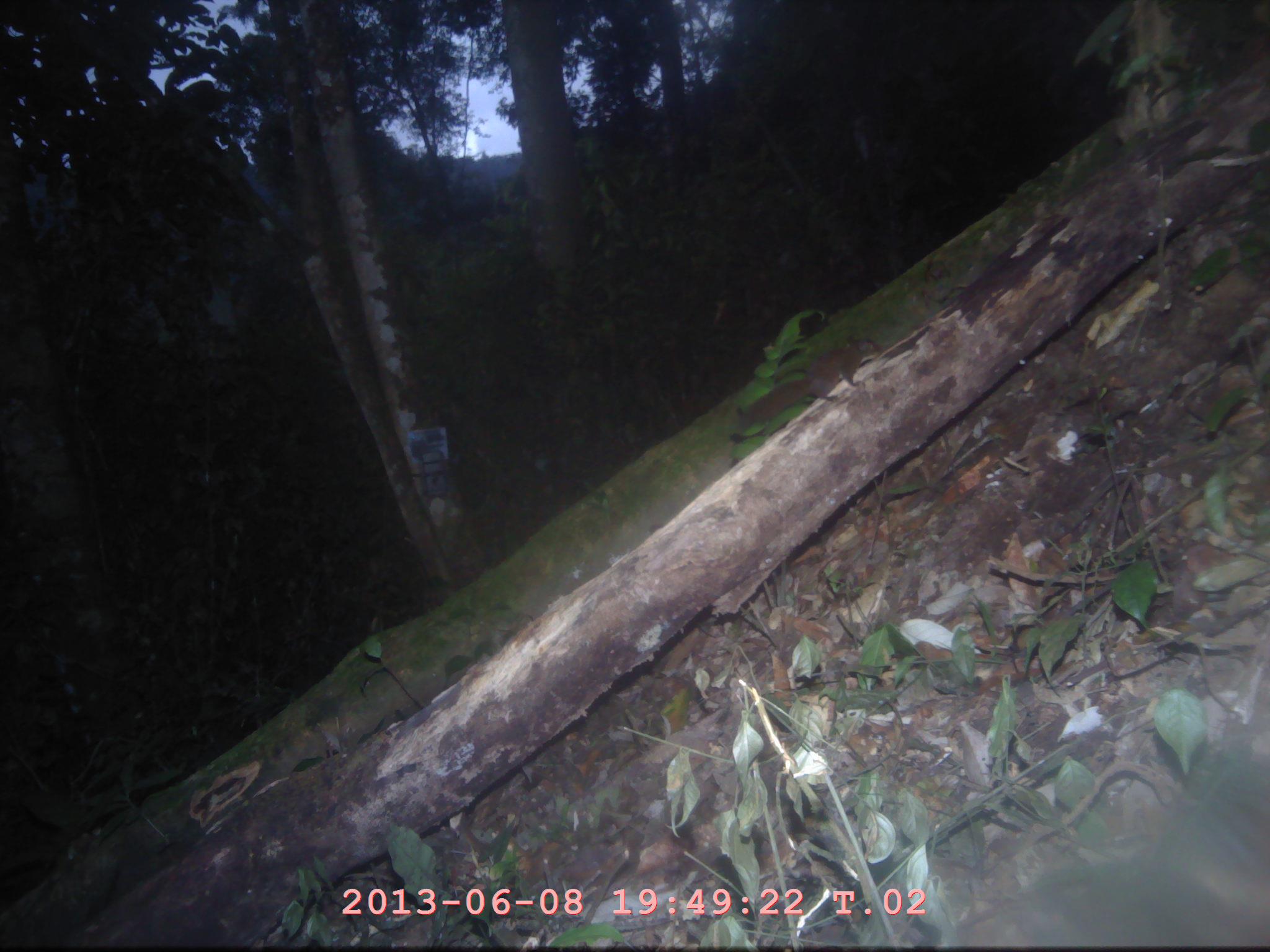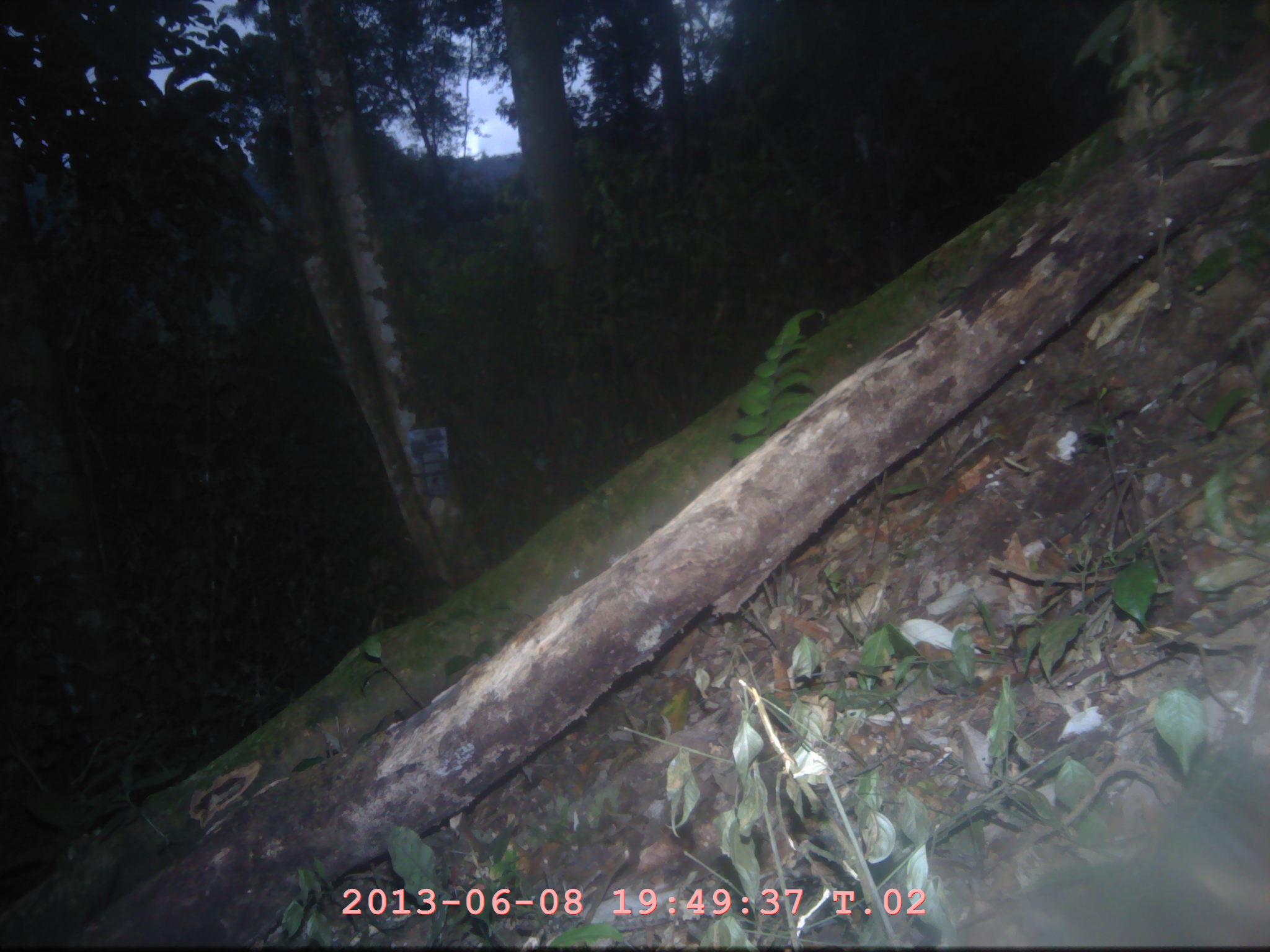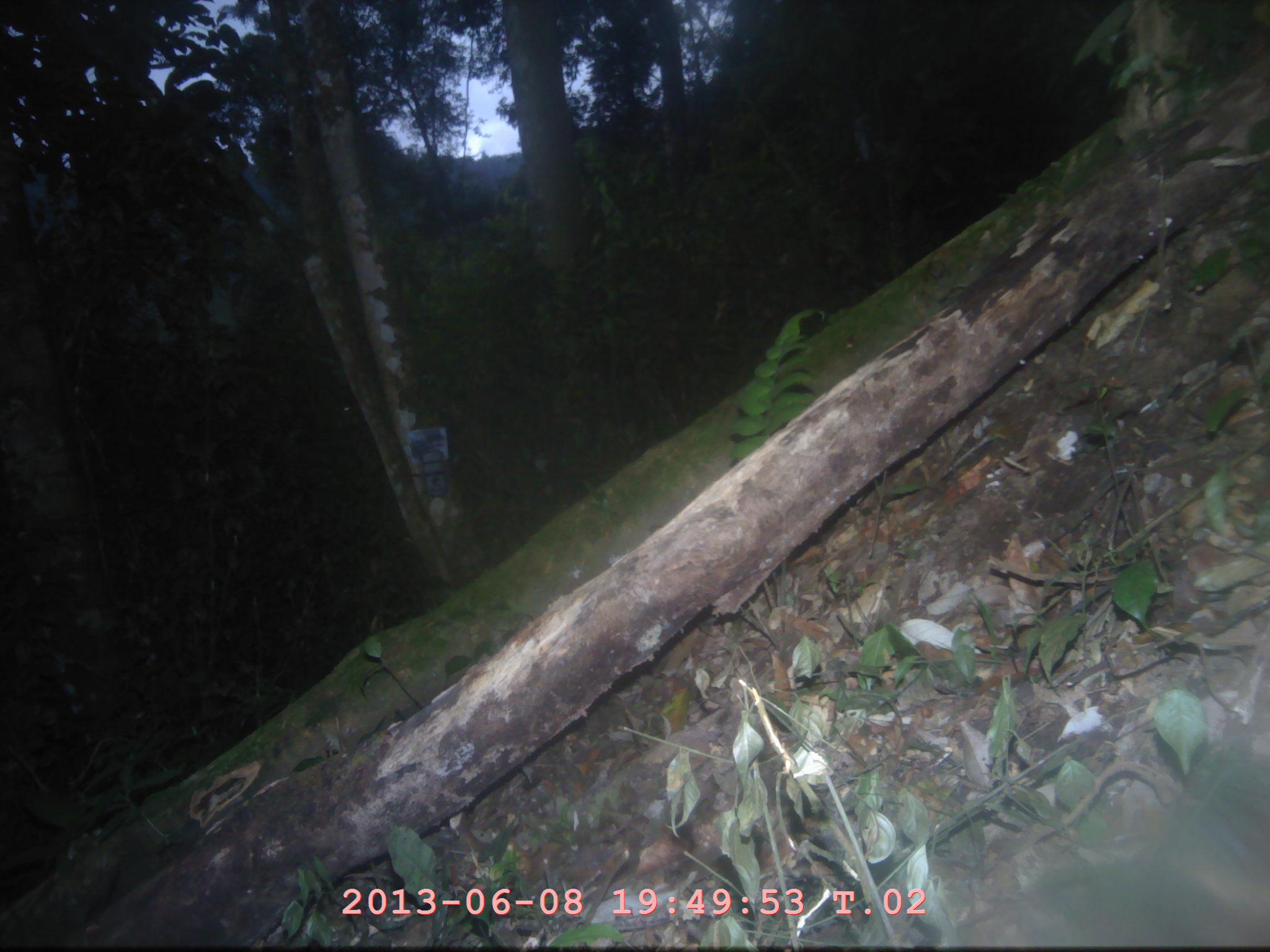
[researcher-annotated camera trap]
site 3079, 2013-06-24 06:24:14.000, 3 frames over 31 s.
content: unidentified animal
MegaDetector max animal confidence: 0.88